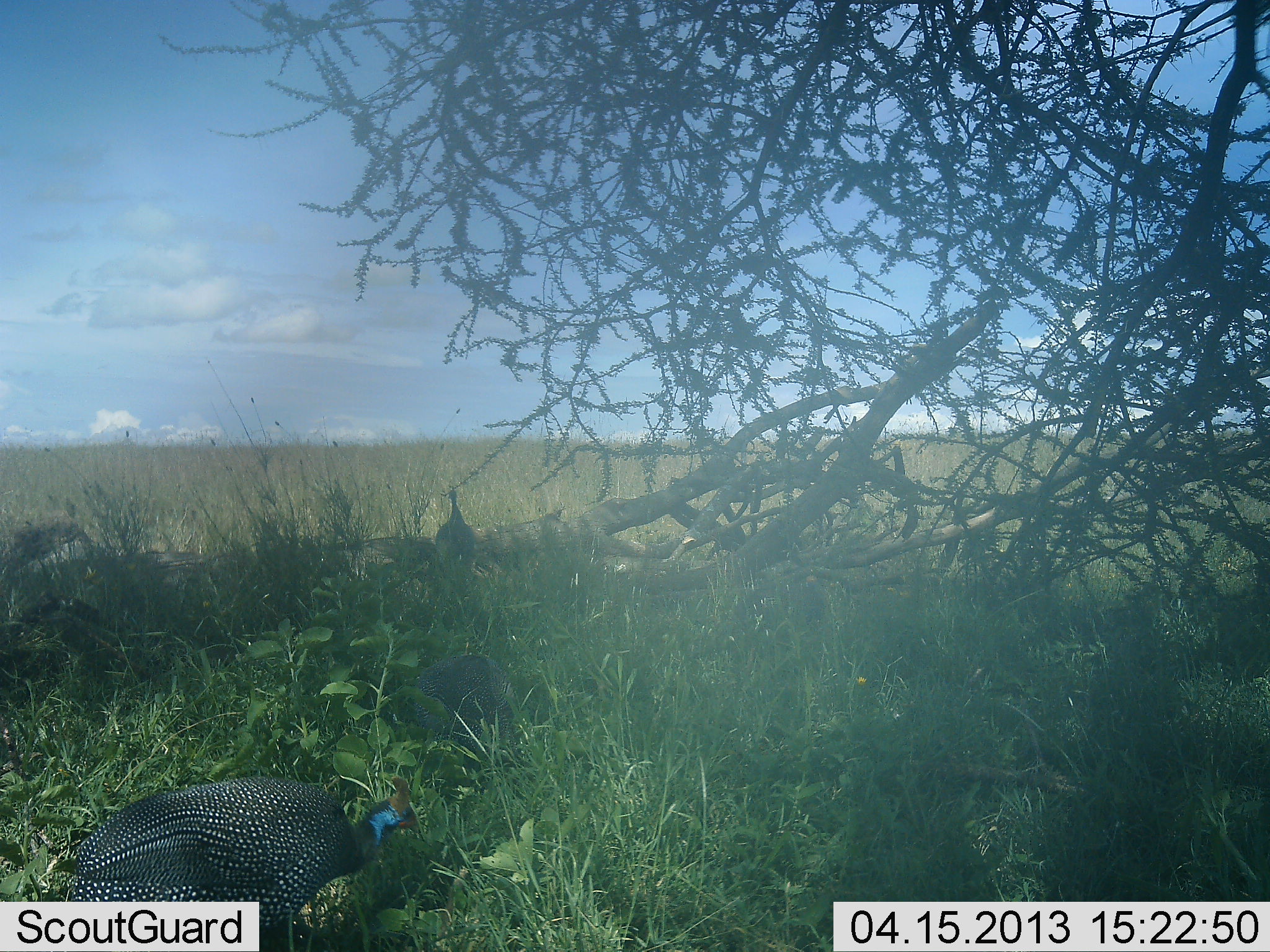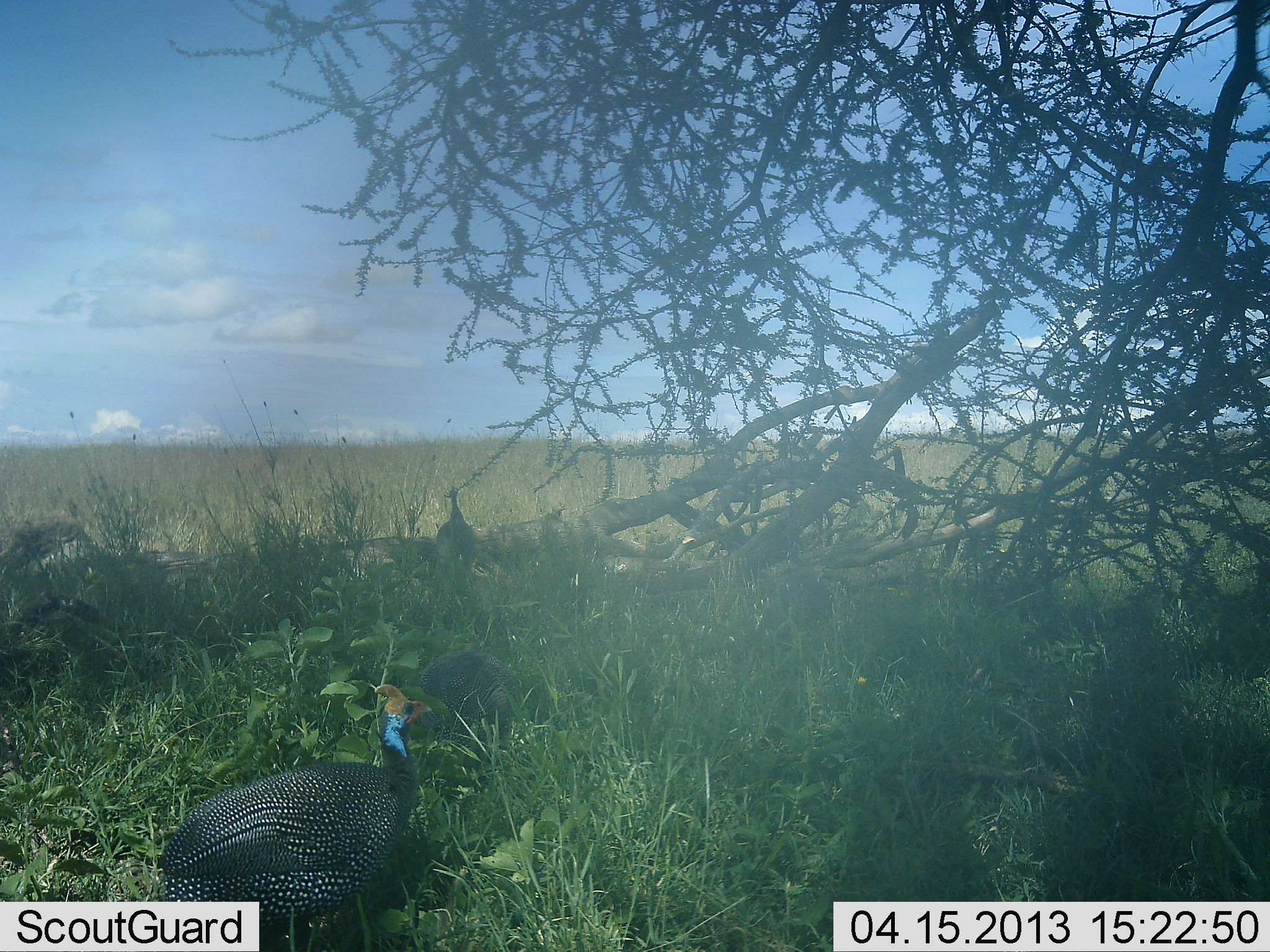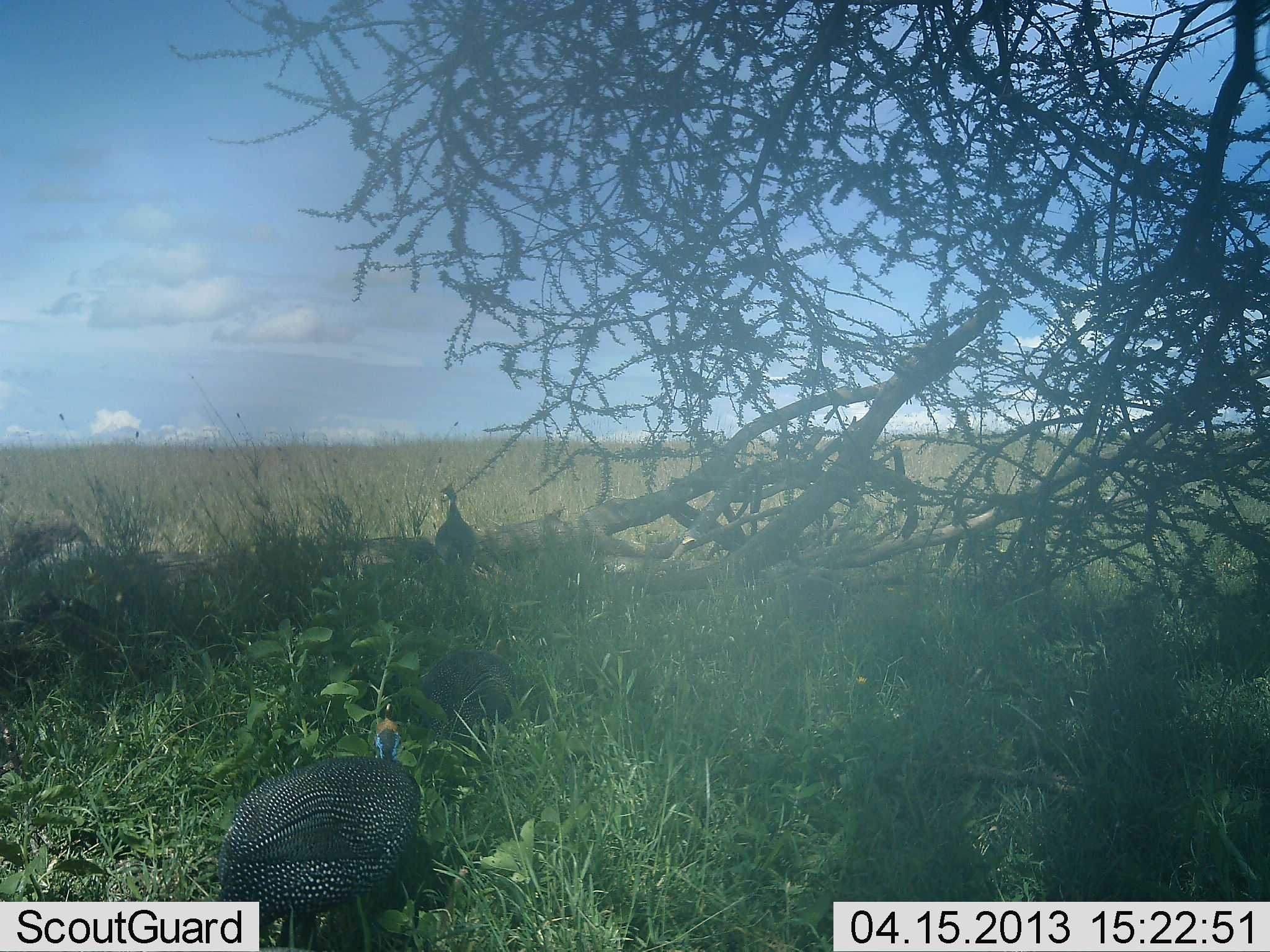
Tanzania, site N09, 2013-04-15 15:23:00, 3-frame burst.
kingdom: Animalia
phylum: Chordata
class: Aves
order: Galliformes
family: Numididae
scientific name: Numididae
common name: guinea fowl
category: guineafowl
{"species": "guineafowl (guinea fowl) (Numididae)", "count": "3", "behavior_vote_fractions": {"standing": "85%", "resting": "3%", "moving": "30%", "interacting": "0%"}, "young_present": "0%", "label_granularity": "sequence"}